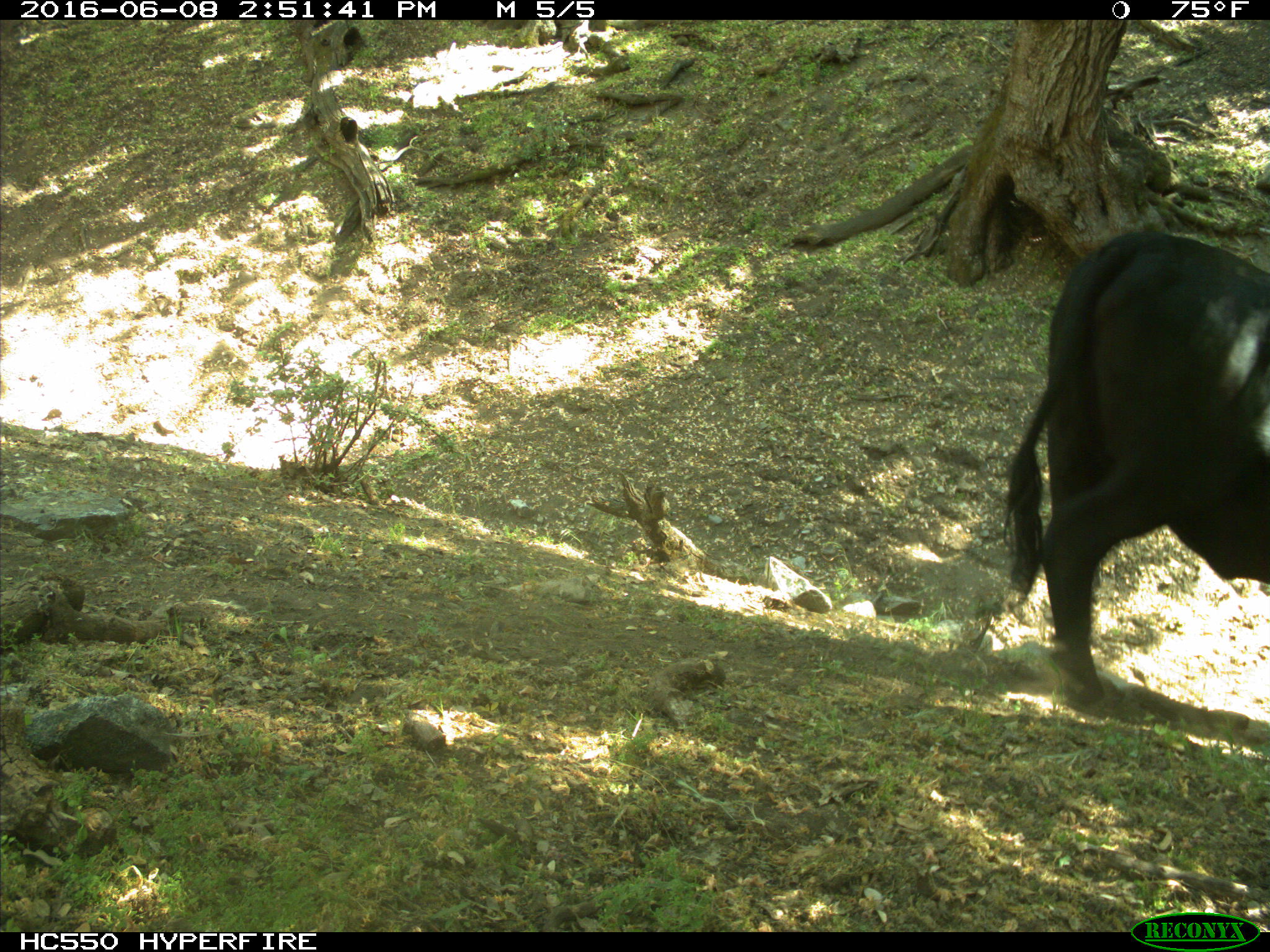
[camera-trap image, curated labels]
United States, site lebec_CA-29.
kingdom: Animalia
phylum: Chordata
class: Mammalia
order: Artiodactyla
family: Bovidae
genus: Bos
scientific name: Bos taurus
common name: domestic cow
Bos taurus (domestic cow).